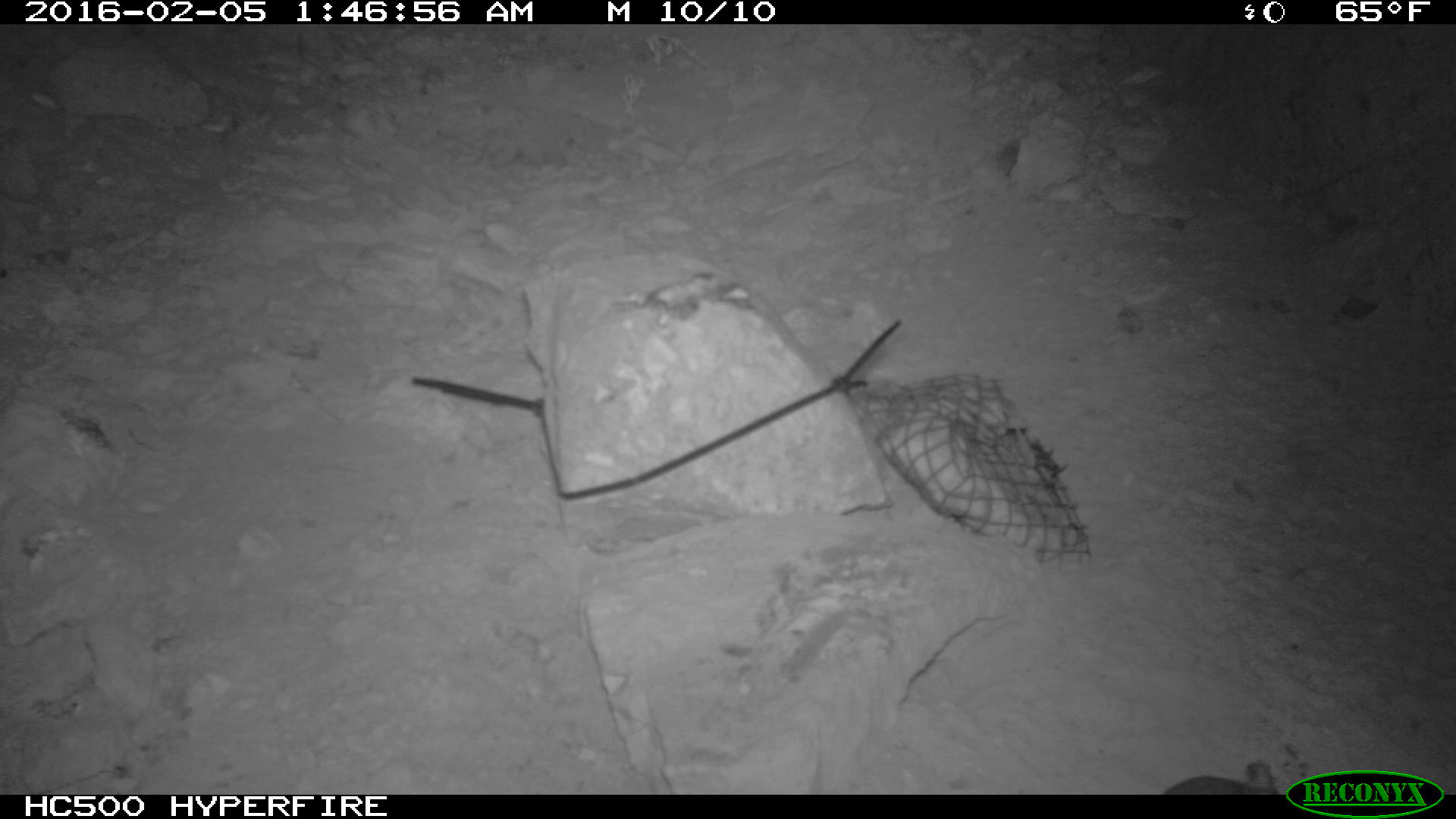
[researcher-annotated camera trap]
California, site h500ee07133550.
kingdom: Animalia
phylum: Chordata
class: Mammalia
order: Rodentia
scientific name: Rodentia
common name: rodent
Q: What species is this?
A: Rodent (Rodentia).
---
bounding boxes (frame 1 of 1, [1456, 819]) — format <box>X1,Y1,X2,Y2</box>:
rodent: <box>1162,761,1279,794</box>